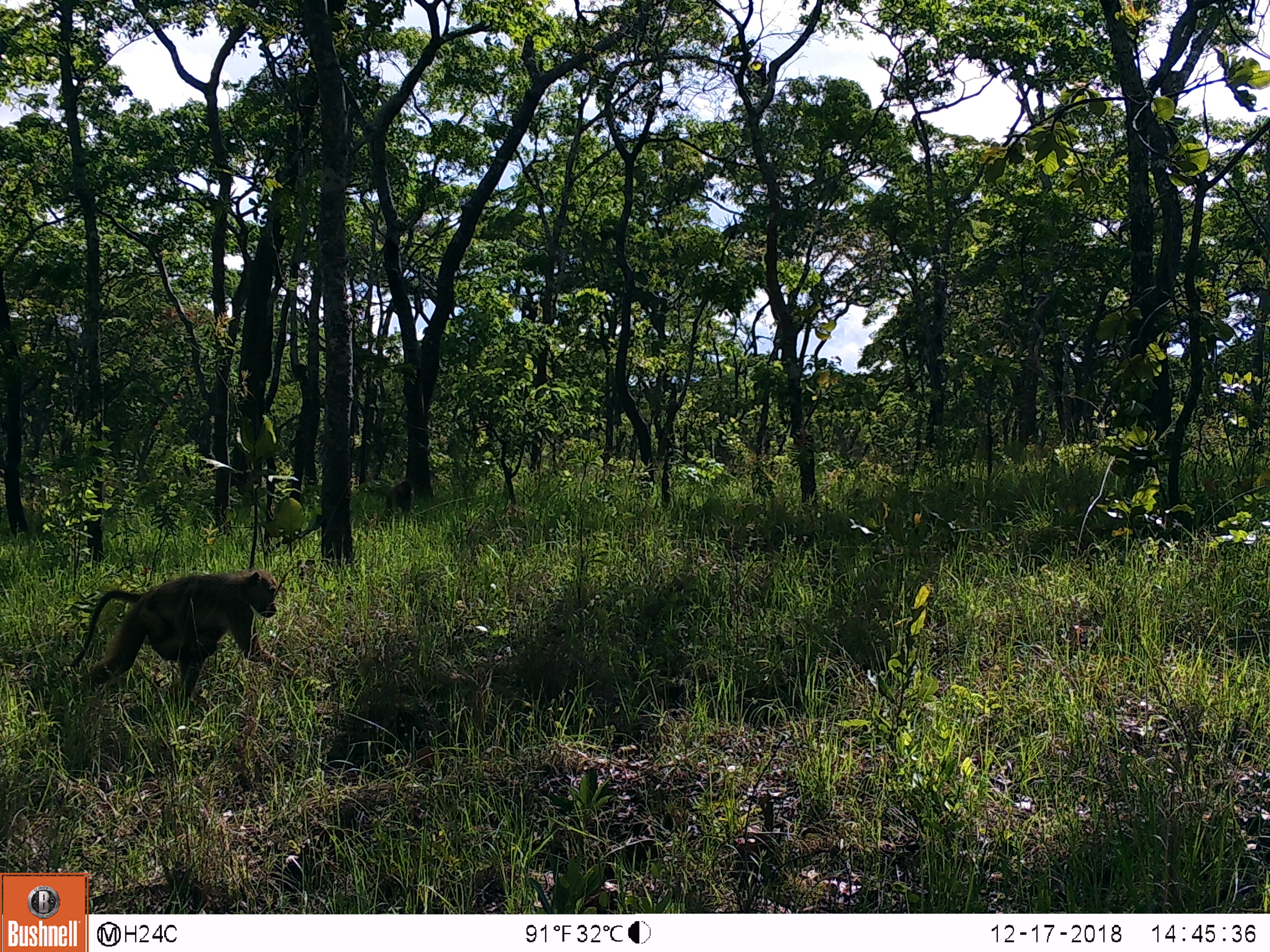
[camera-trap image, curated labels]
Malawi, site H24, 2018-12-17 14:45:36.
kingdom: Animalia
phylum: Chordata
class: Mammalia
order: Primates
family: Cercopithecidae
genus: Papio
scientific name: Papio cynocephalus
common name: yellow baboon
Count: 2.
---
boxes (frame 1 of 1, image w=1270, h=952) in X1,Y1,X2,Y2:
yellow baboon: 50,564,319,696; 374,476,416,529